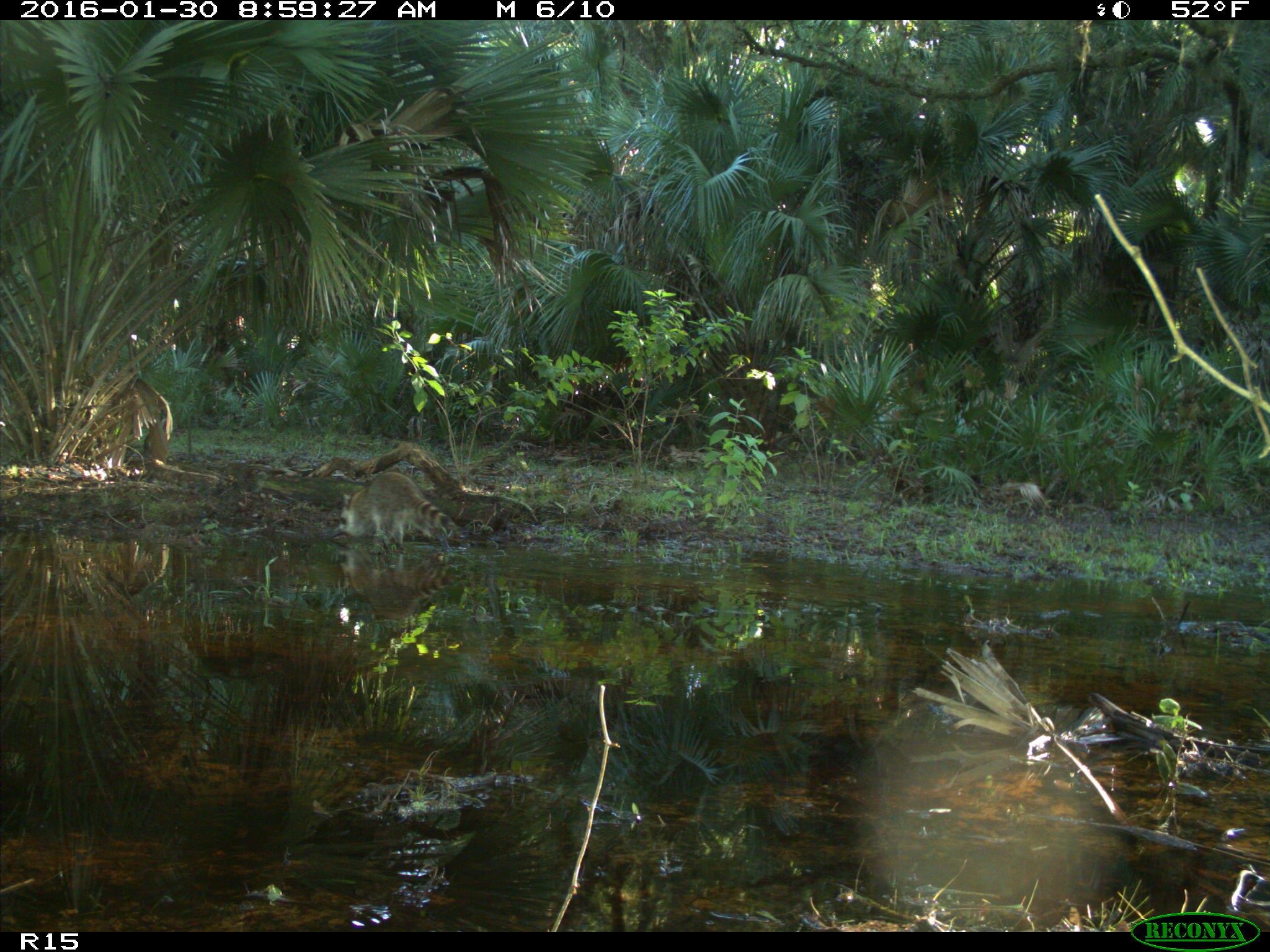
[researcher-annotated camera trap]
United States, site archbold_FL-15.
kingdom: Animalia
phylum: Chordata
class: Mammalia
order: Carnivora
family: Procyonidae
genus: Procyon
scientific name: Procyon lotor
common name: common raccoon